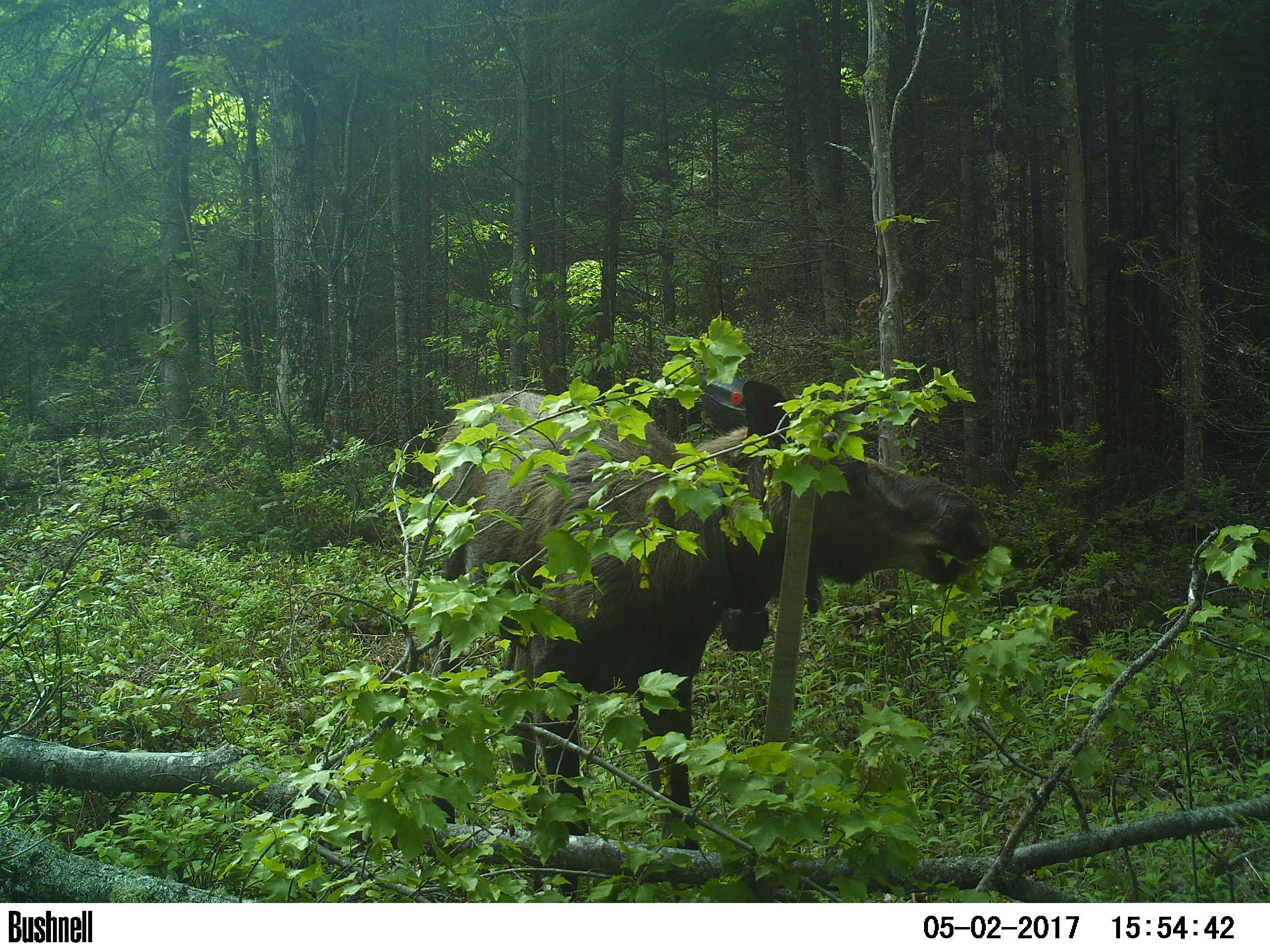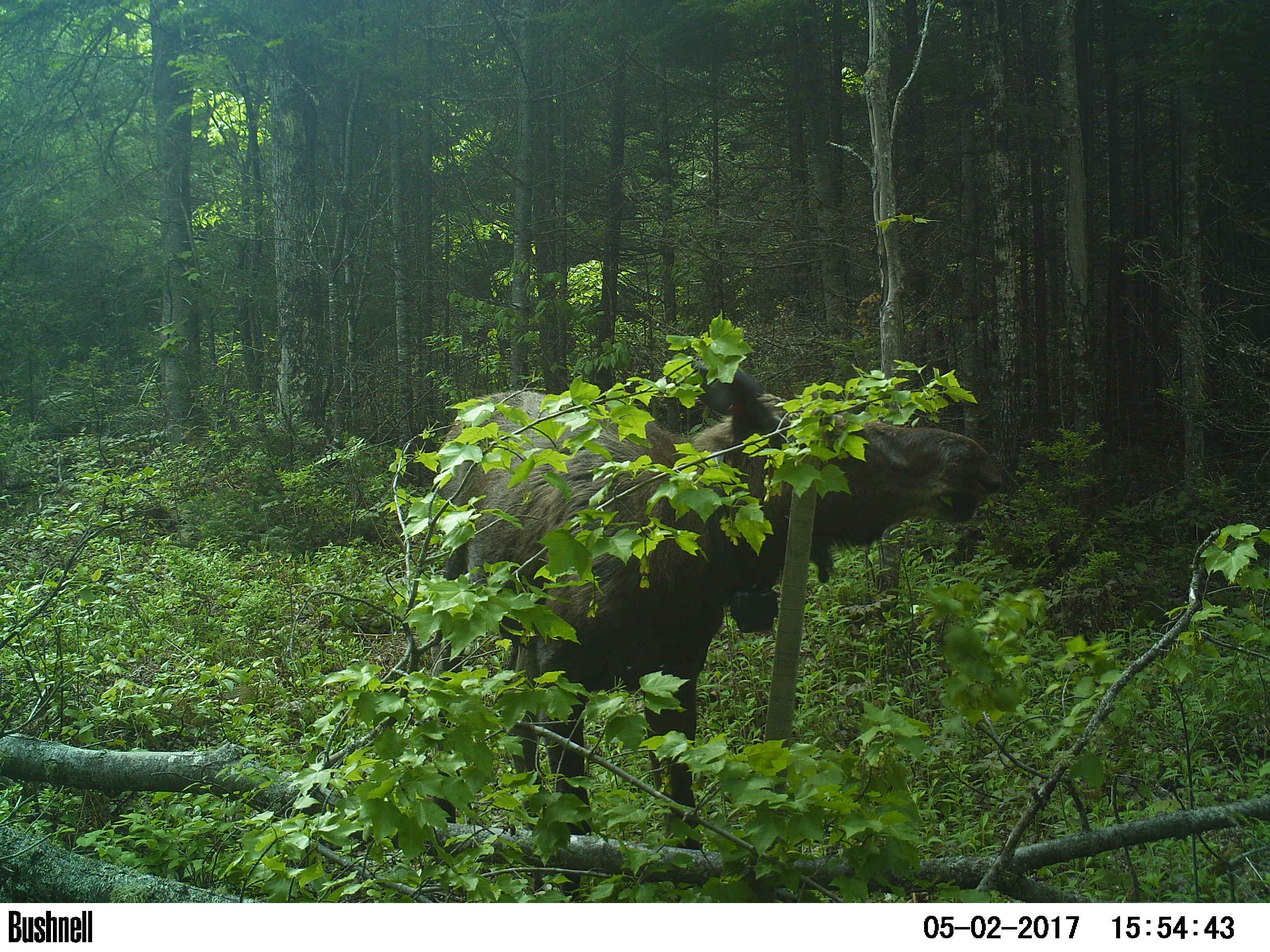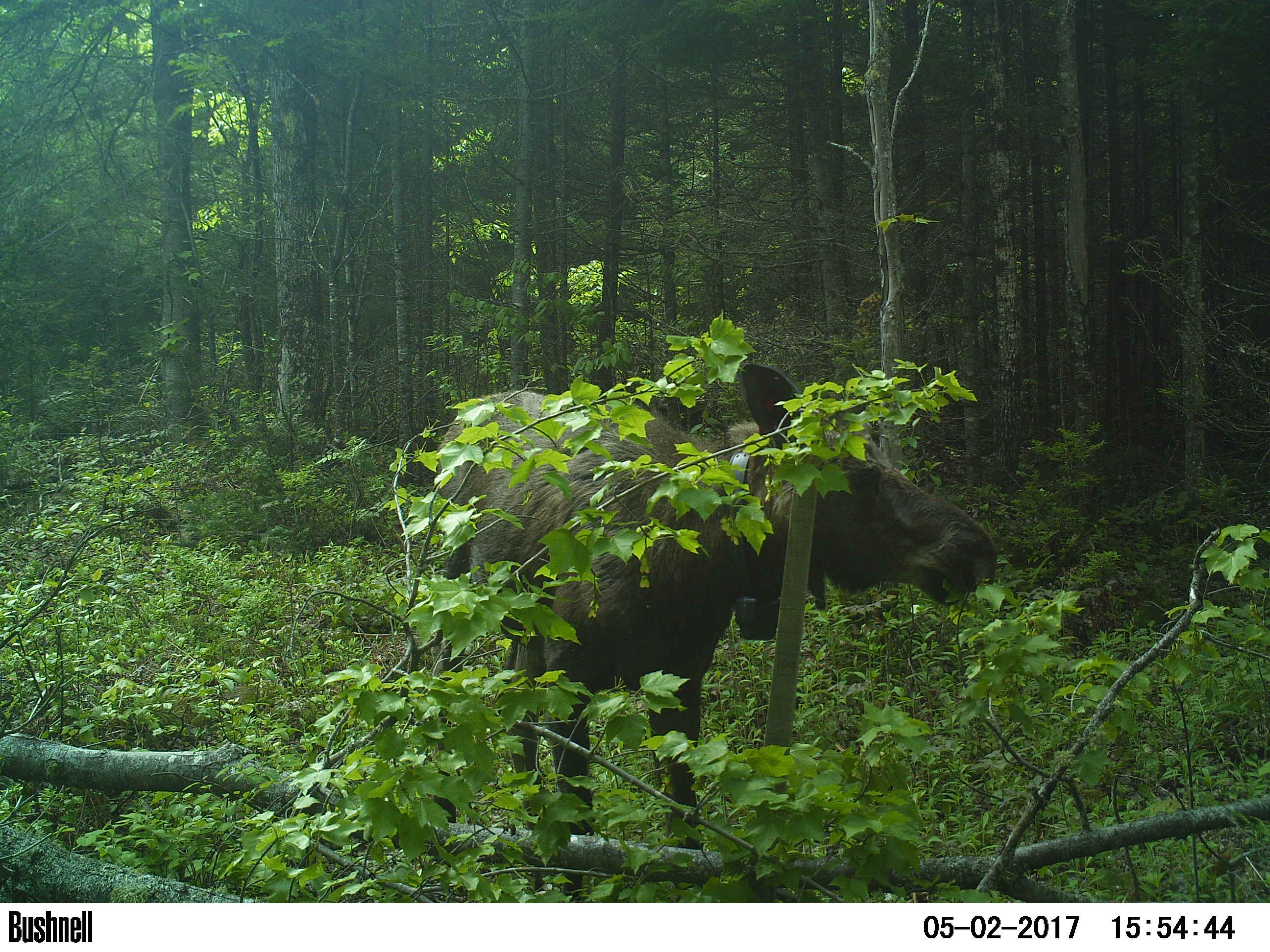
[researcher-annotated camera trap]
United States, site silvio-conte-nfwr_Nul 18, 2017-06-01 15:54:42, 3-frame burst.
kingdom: Animalia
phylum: Chordata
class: Mammalia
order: Artiodactyla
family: Cervidae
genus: Alces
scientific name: Alces alces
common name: moose